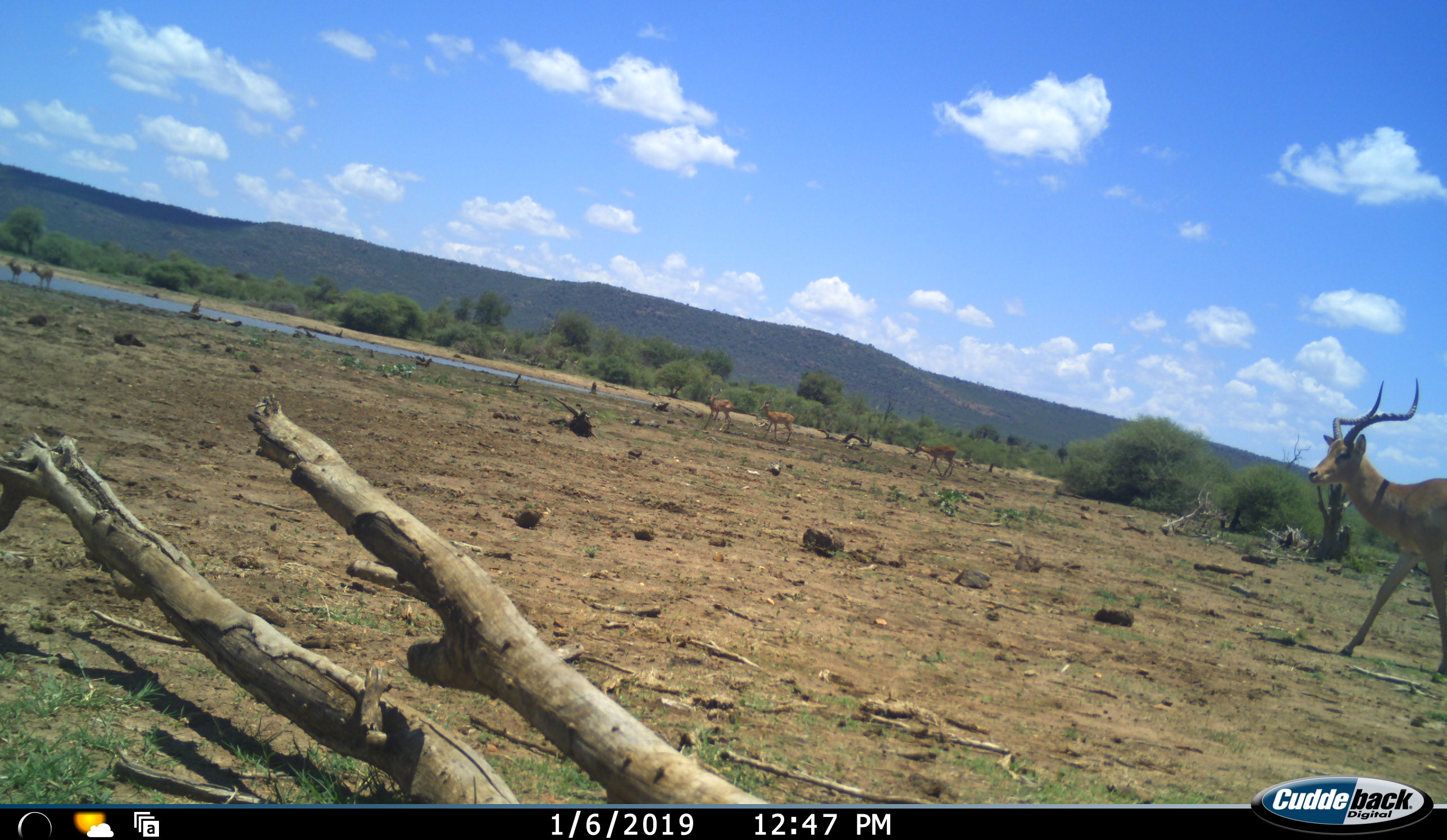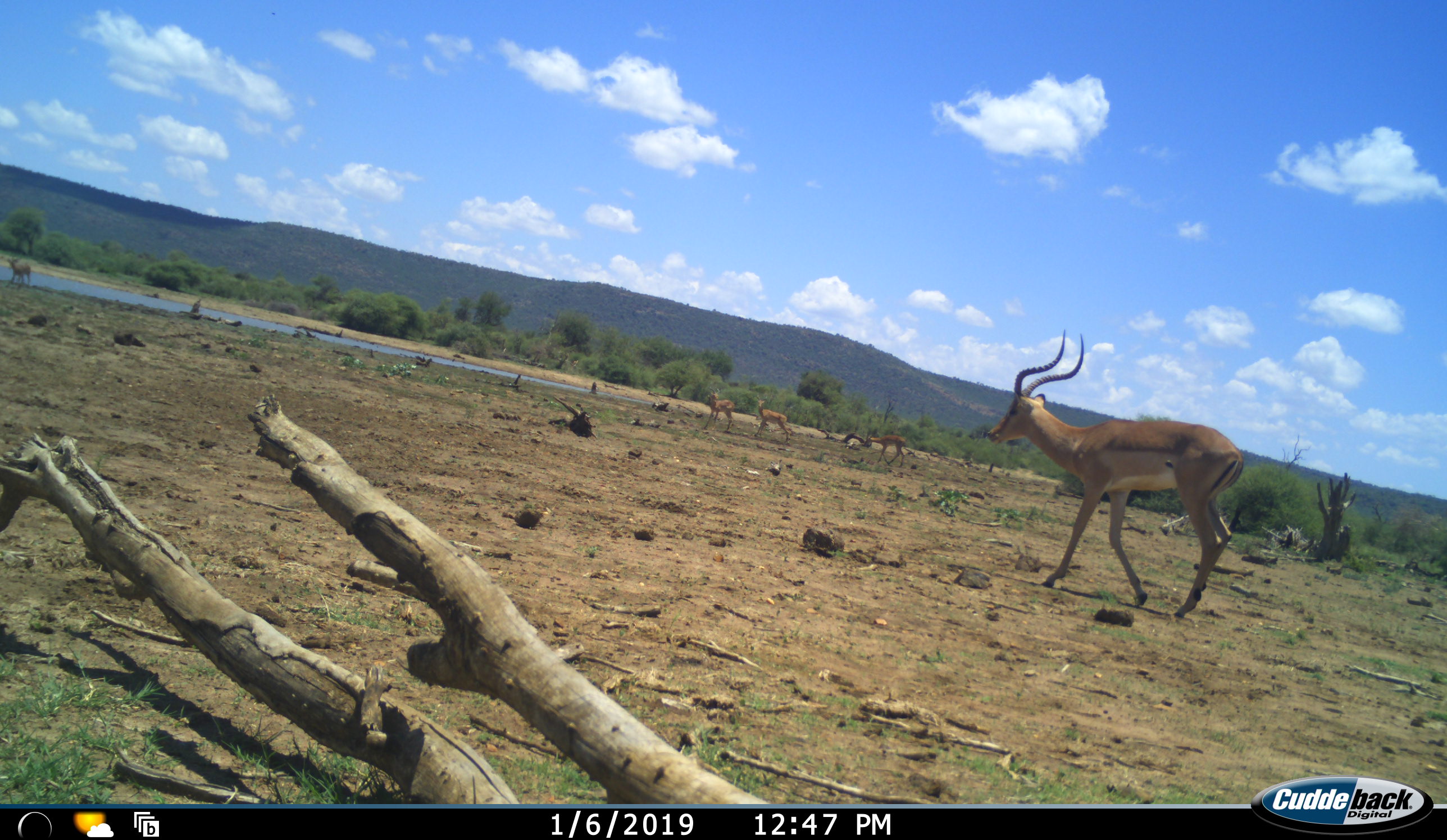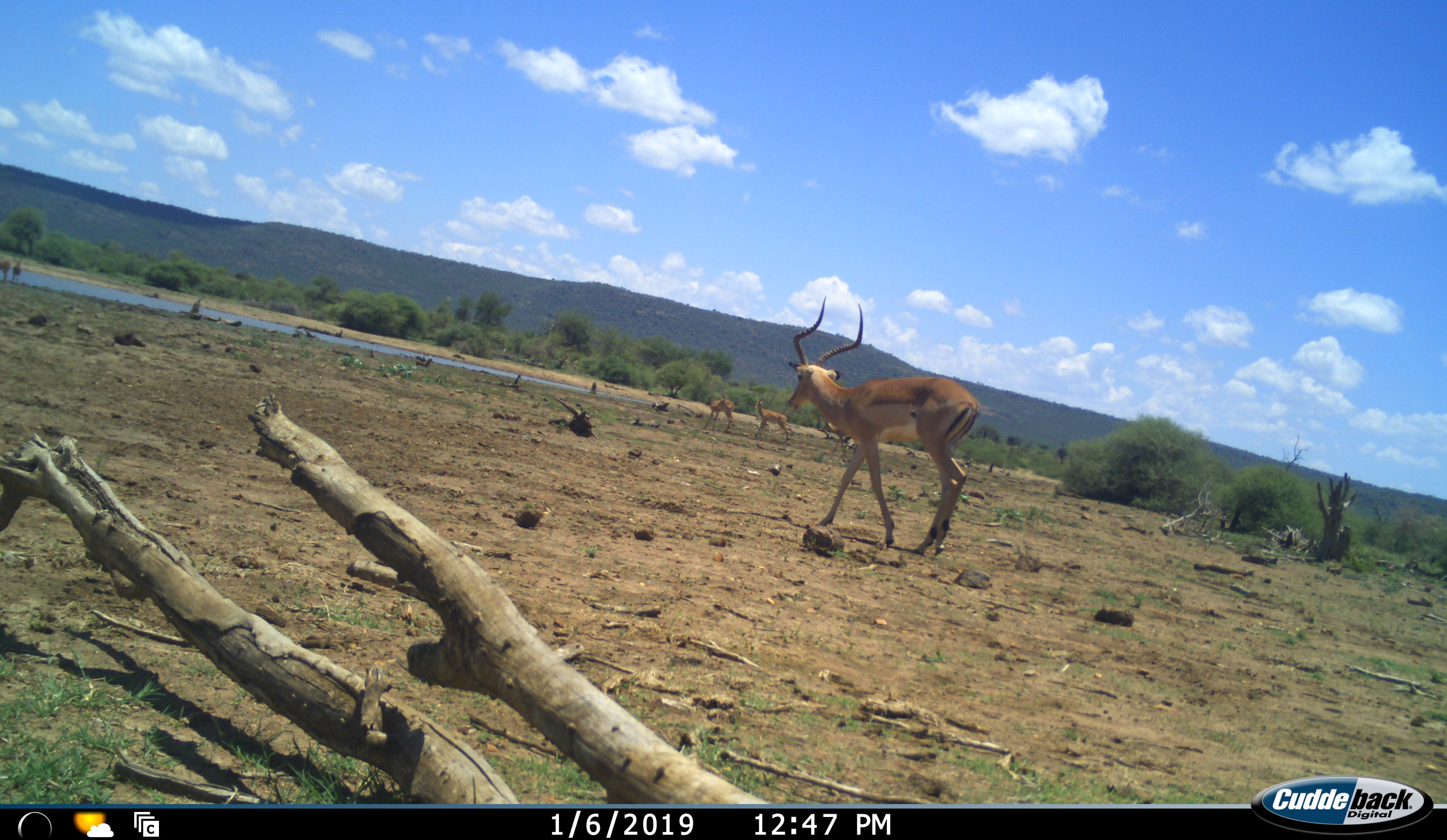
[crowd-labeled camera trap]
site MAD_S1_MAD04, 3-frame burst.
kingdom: Animalia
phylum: Chordata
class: Mammalia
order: Artiodactyla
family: Bovidae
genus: Aepyceros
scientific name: Aepyceros melampus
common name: impala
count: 6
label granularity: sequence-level